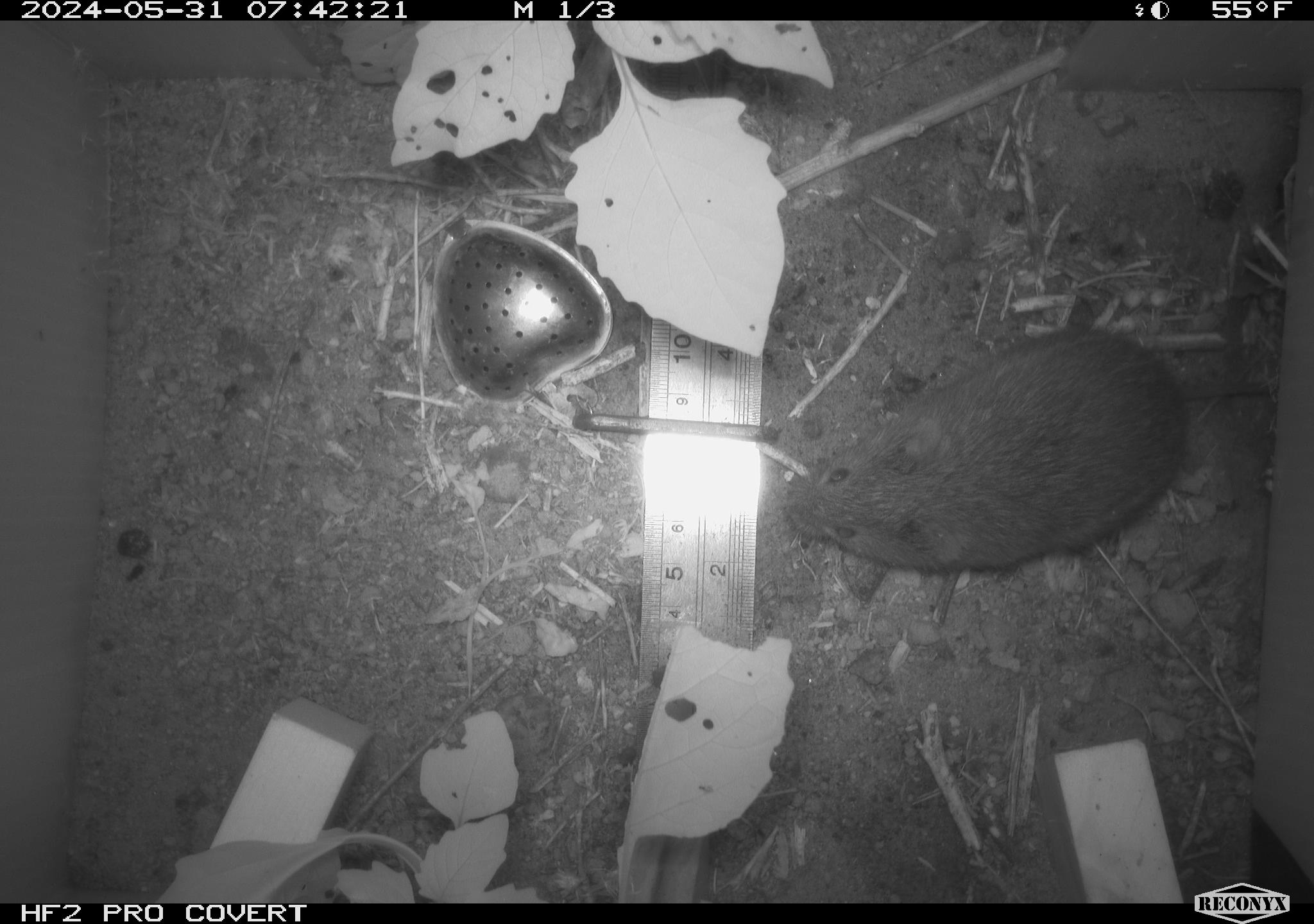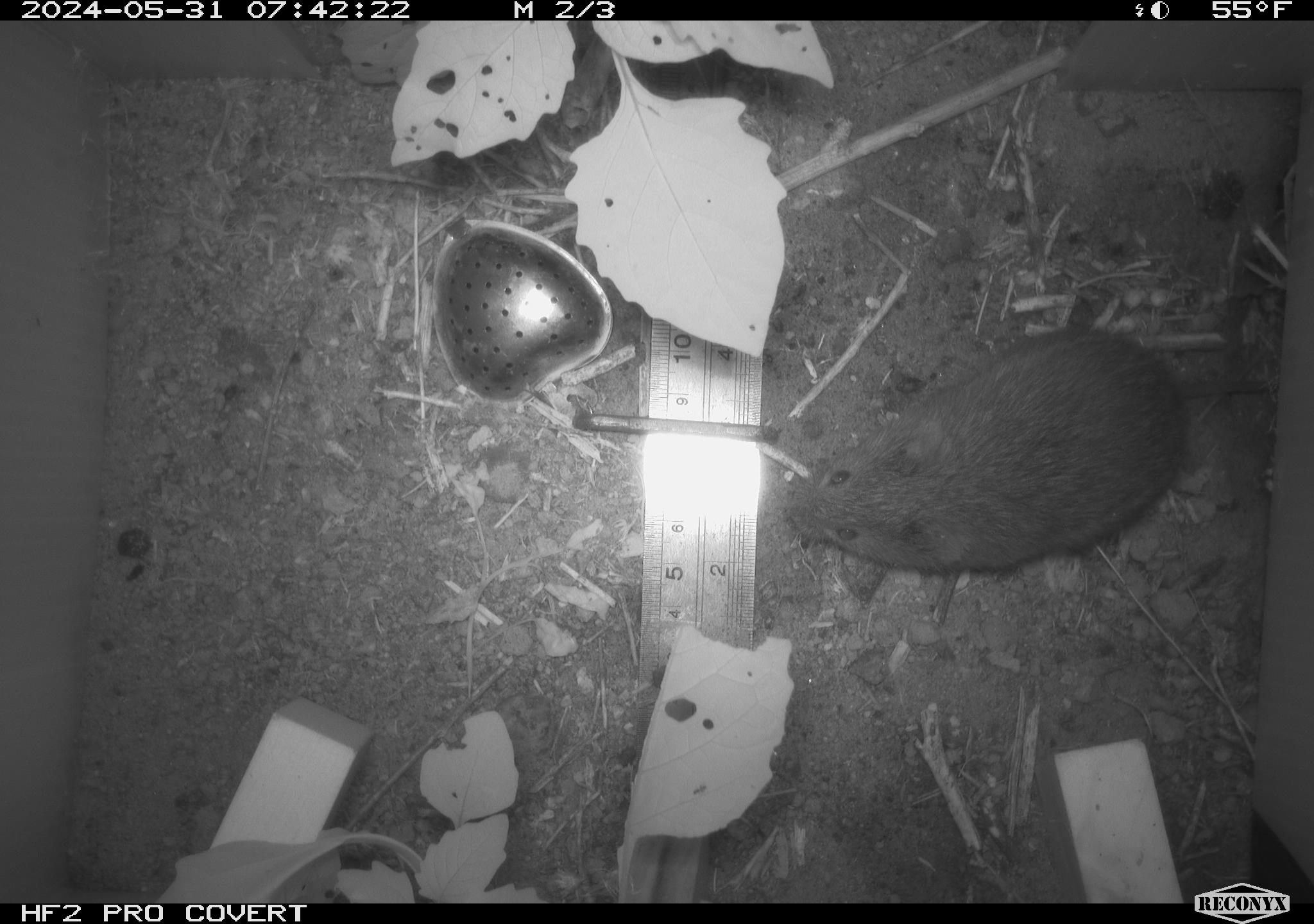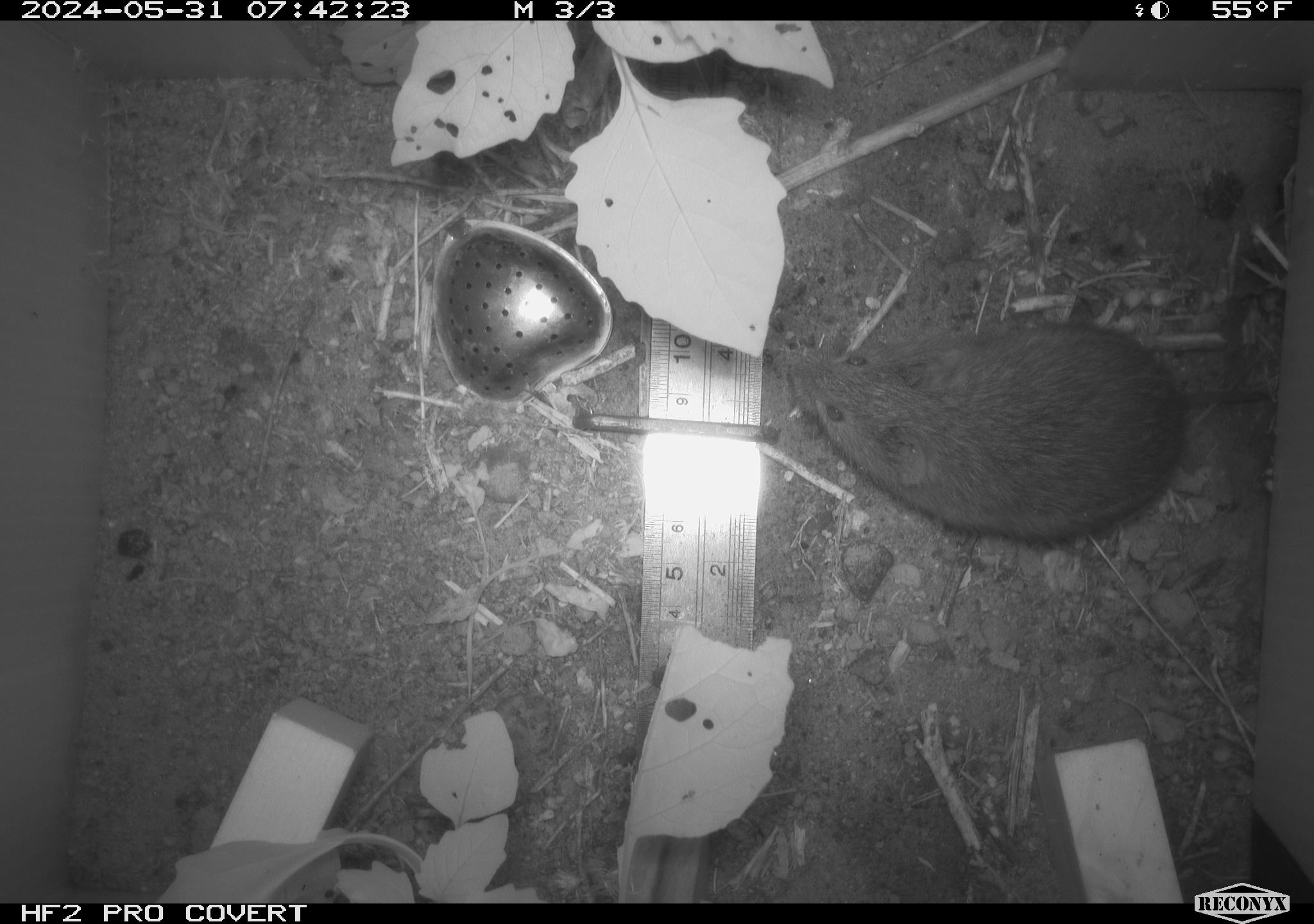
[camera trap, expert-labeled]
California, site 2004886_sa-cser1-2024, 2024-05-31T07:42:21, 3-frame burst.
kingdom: Animalia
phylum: Chordata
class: Mammalia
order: Rodentia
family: Cricetidae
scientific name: Cricetidae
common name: hamsters, voles, lemmings, and allies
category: cricetidae family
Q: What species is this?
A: Cricetidae family (hamsters, voles, lemmings, and allies) (Cricetidae).